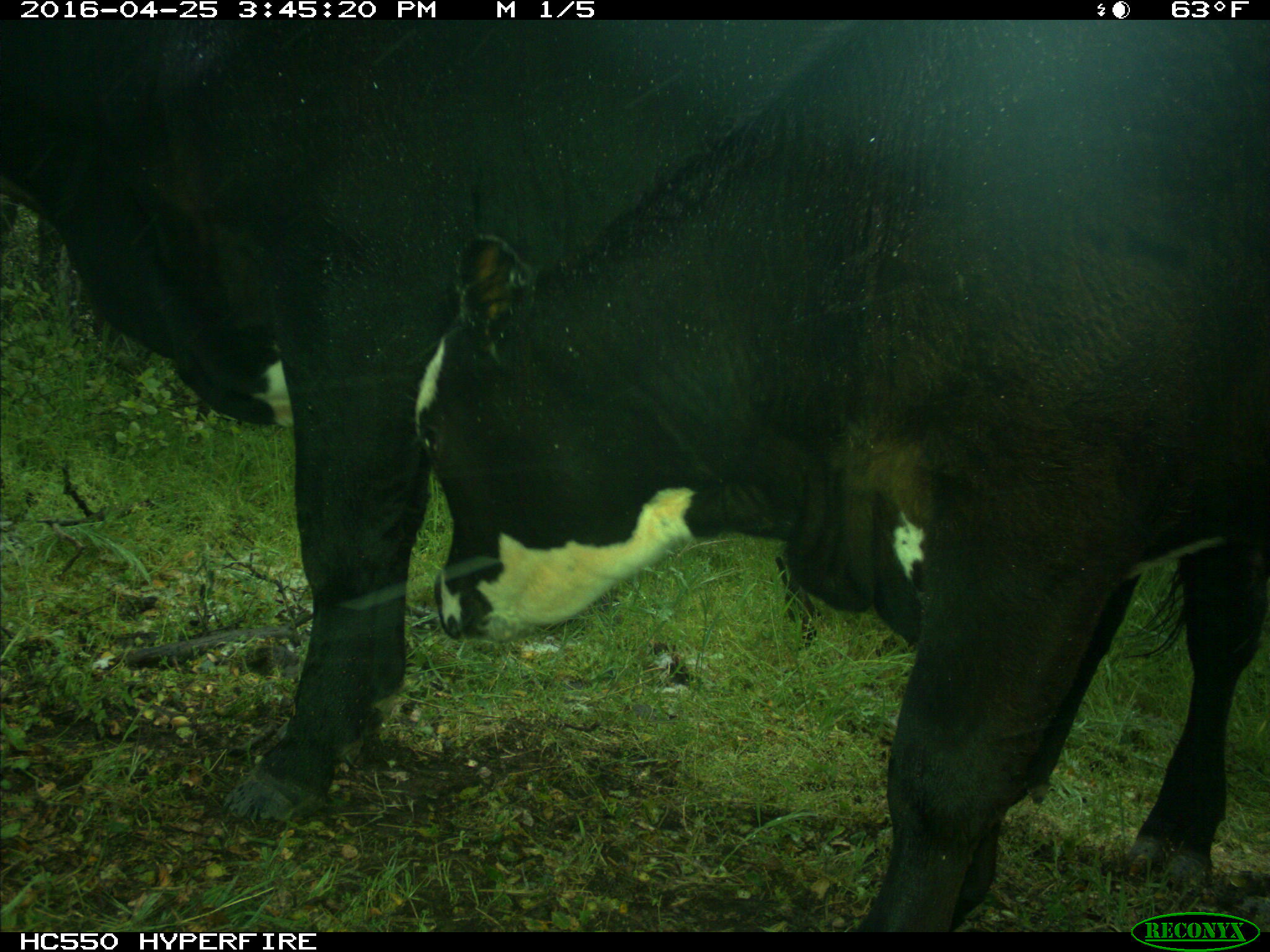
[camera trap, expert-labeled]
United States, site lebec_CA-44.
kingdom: Animalia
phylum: Chordata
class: Mammalia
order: Artiodactyla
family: Bovidae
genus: Bos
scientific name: Bos taurus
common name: domestic cow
Bos taurus (domestic cow).